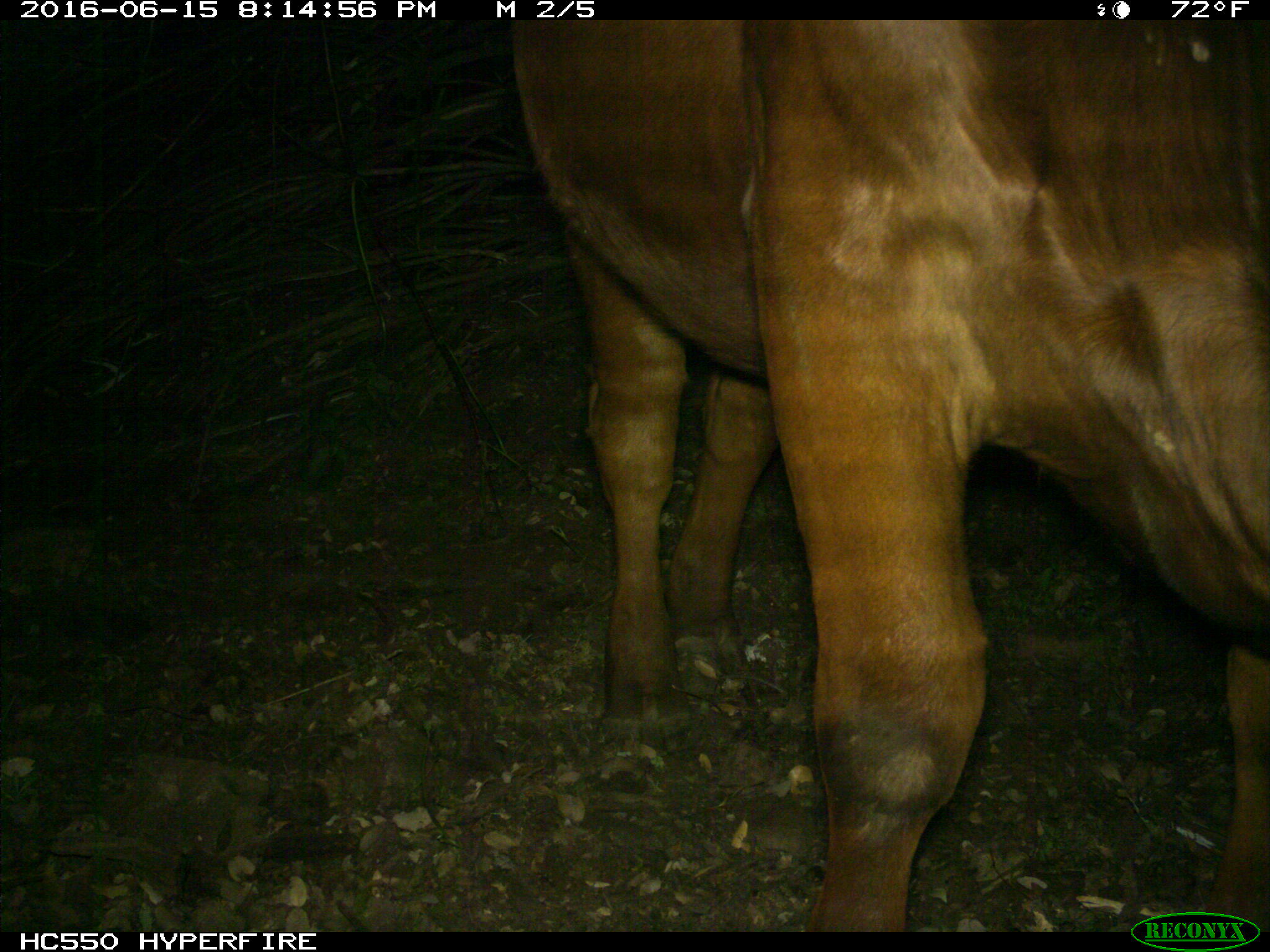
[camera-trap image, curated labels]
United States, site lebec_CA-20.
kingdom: Animalia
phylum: Chordata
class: Mammalia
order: Artiodactyla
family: Bovidae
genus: Bos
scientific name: Bos taurus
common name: domestic cow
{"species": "Bos taurus (domestic cow)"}